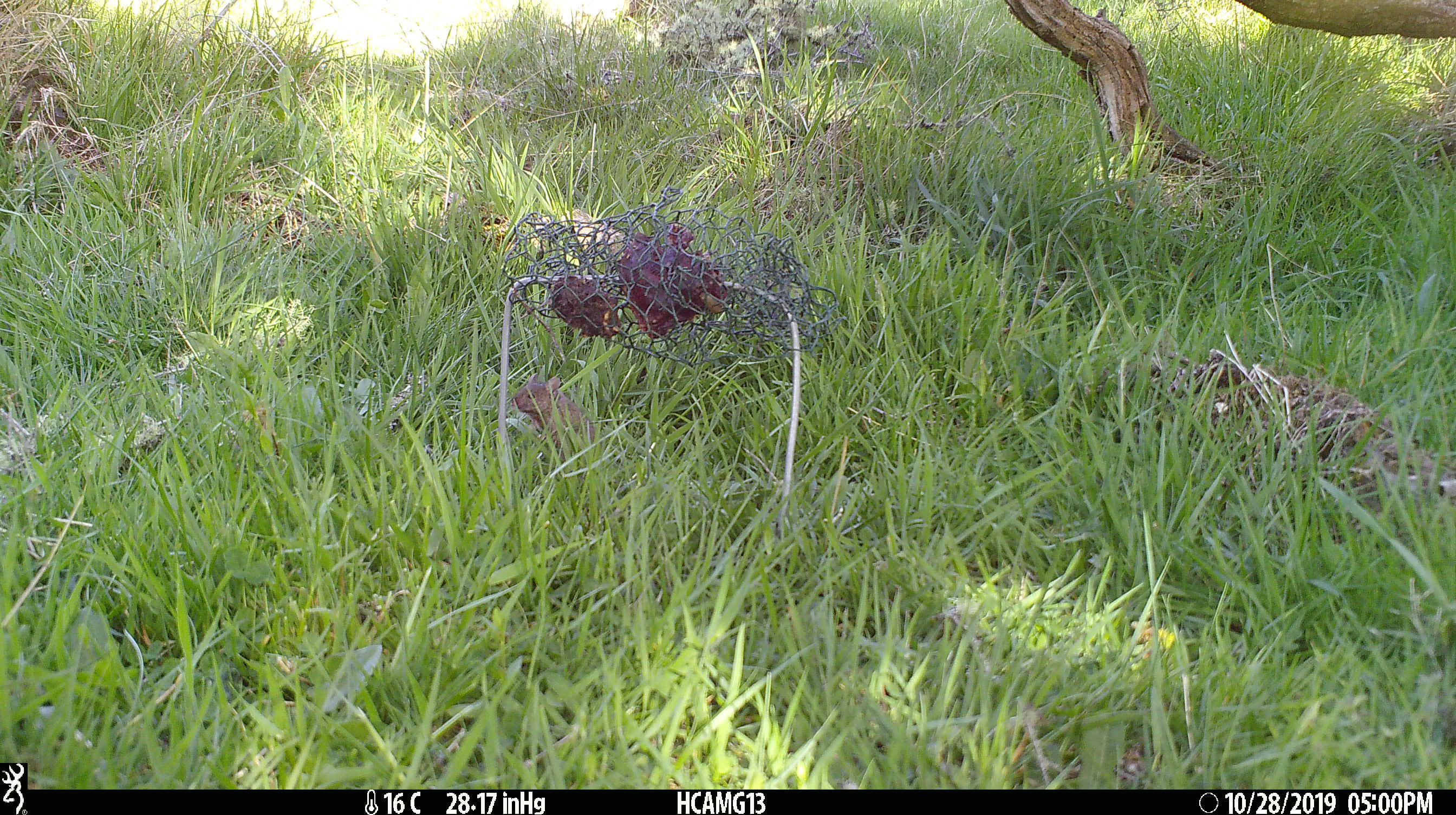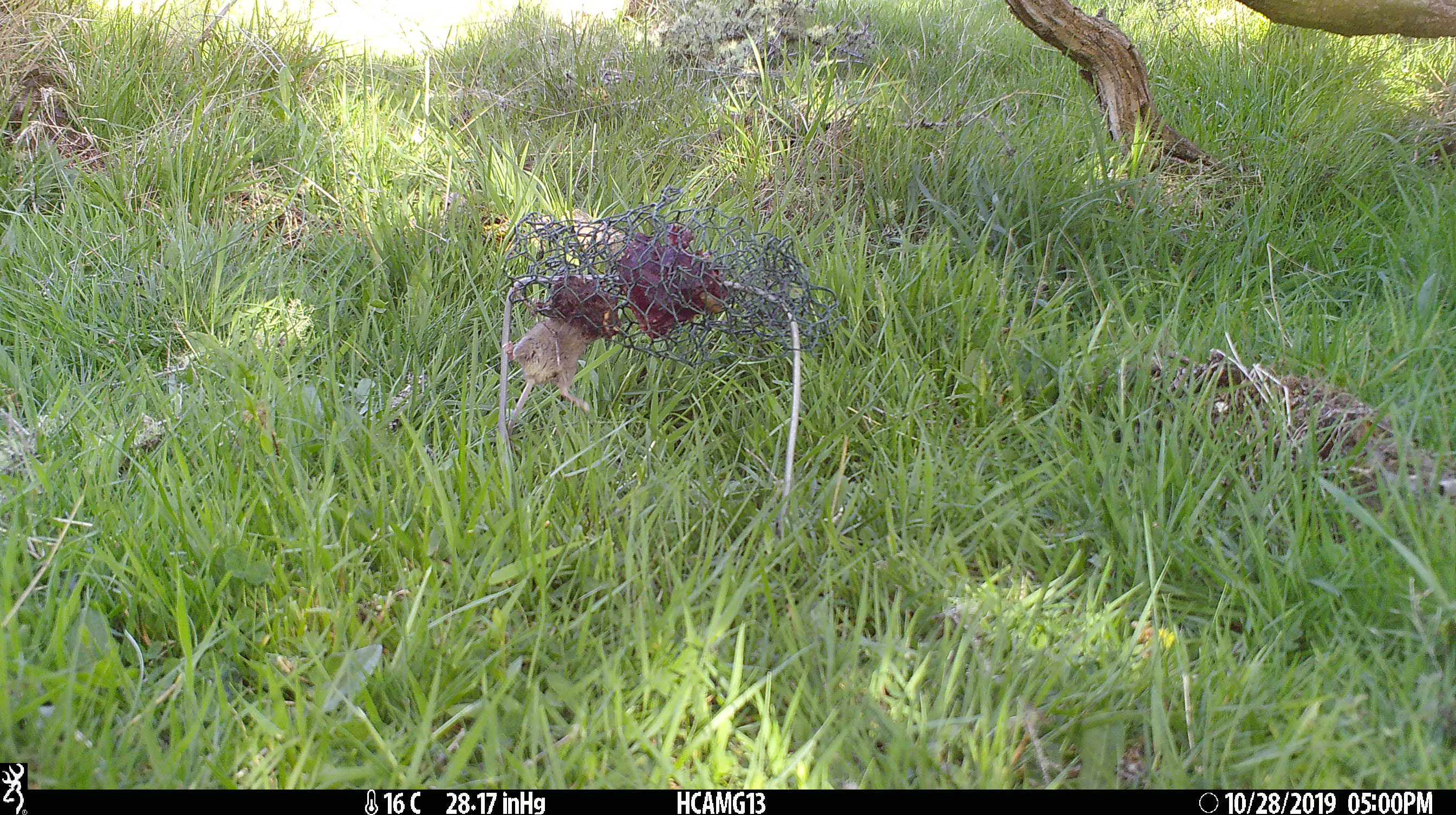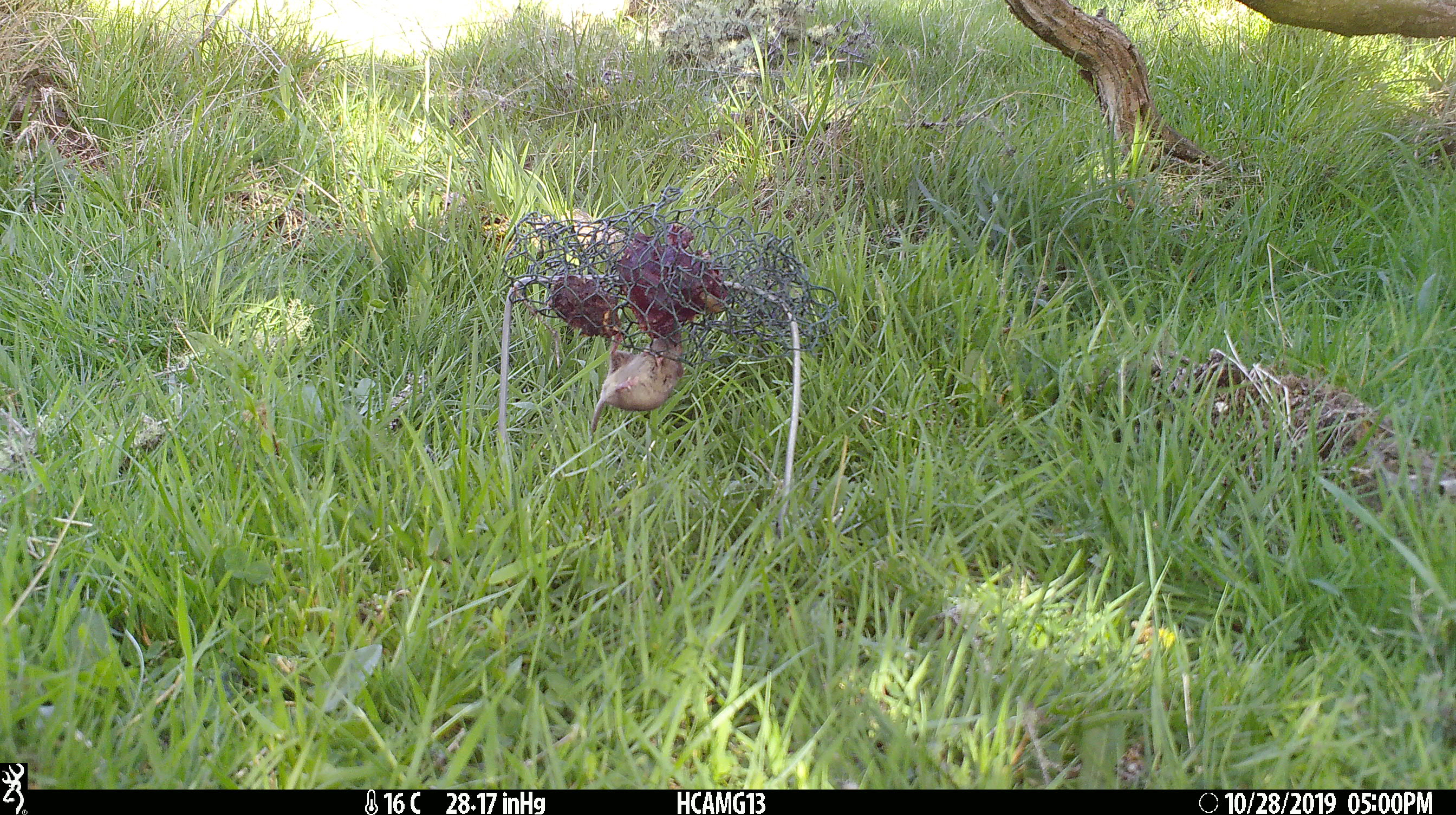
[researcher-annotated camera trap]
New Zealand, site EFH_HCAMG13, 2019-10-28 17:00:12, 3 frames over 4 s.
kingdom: Animalia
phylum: Chordata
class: Mammalia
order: Rodentia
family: Muridae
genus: Mus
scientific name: Mus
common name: mouse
Mouse (Mus).